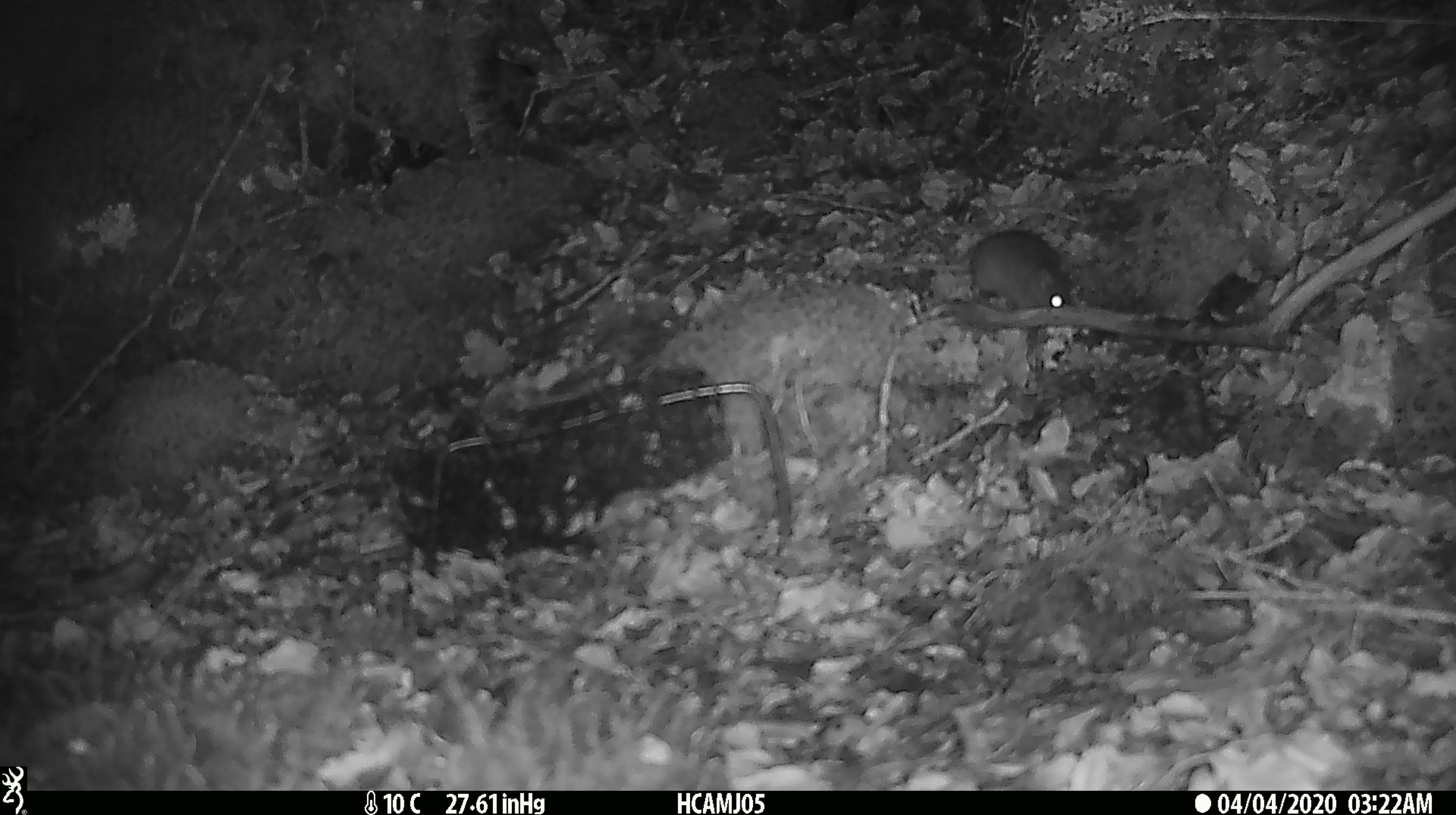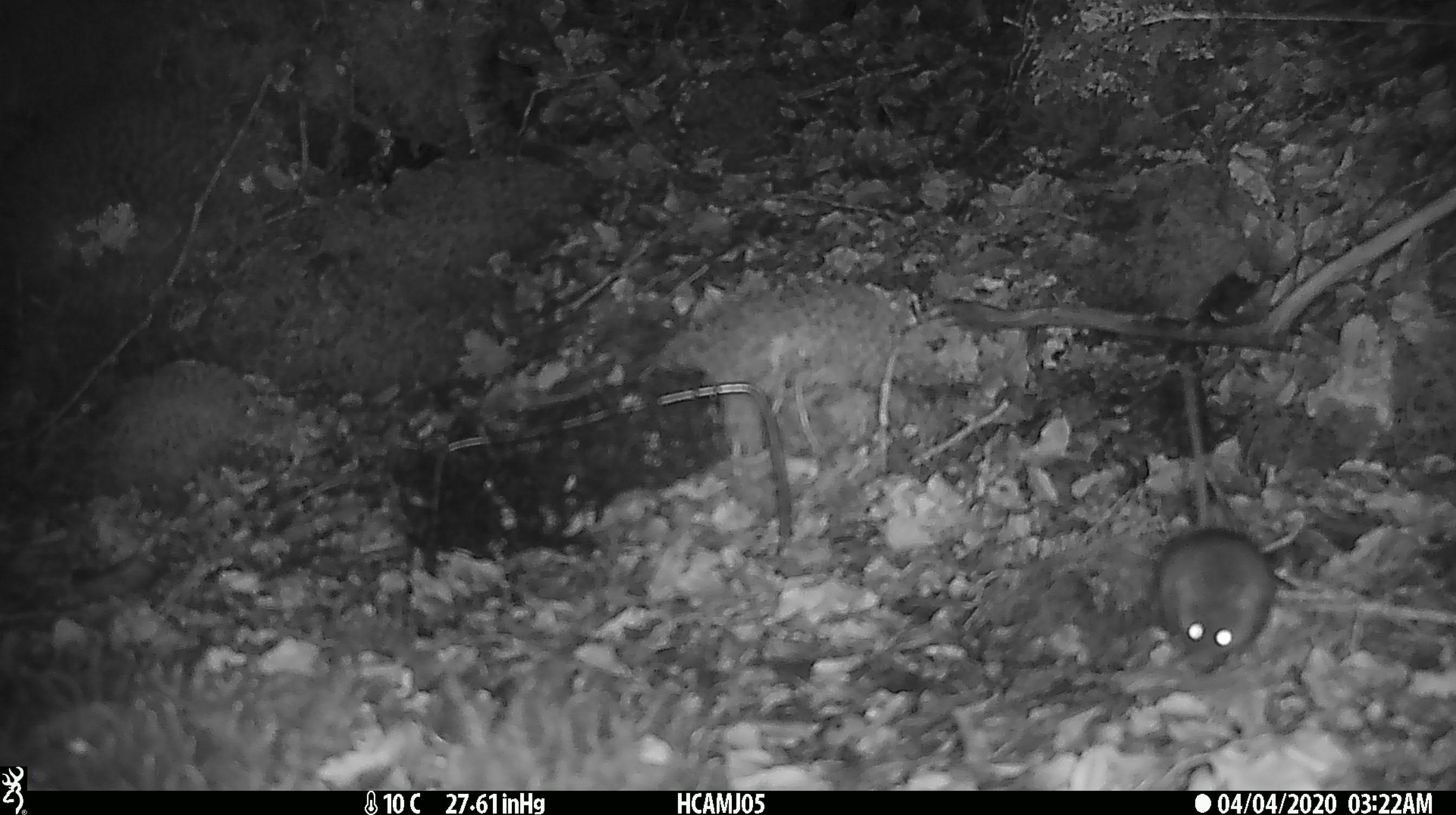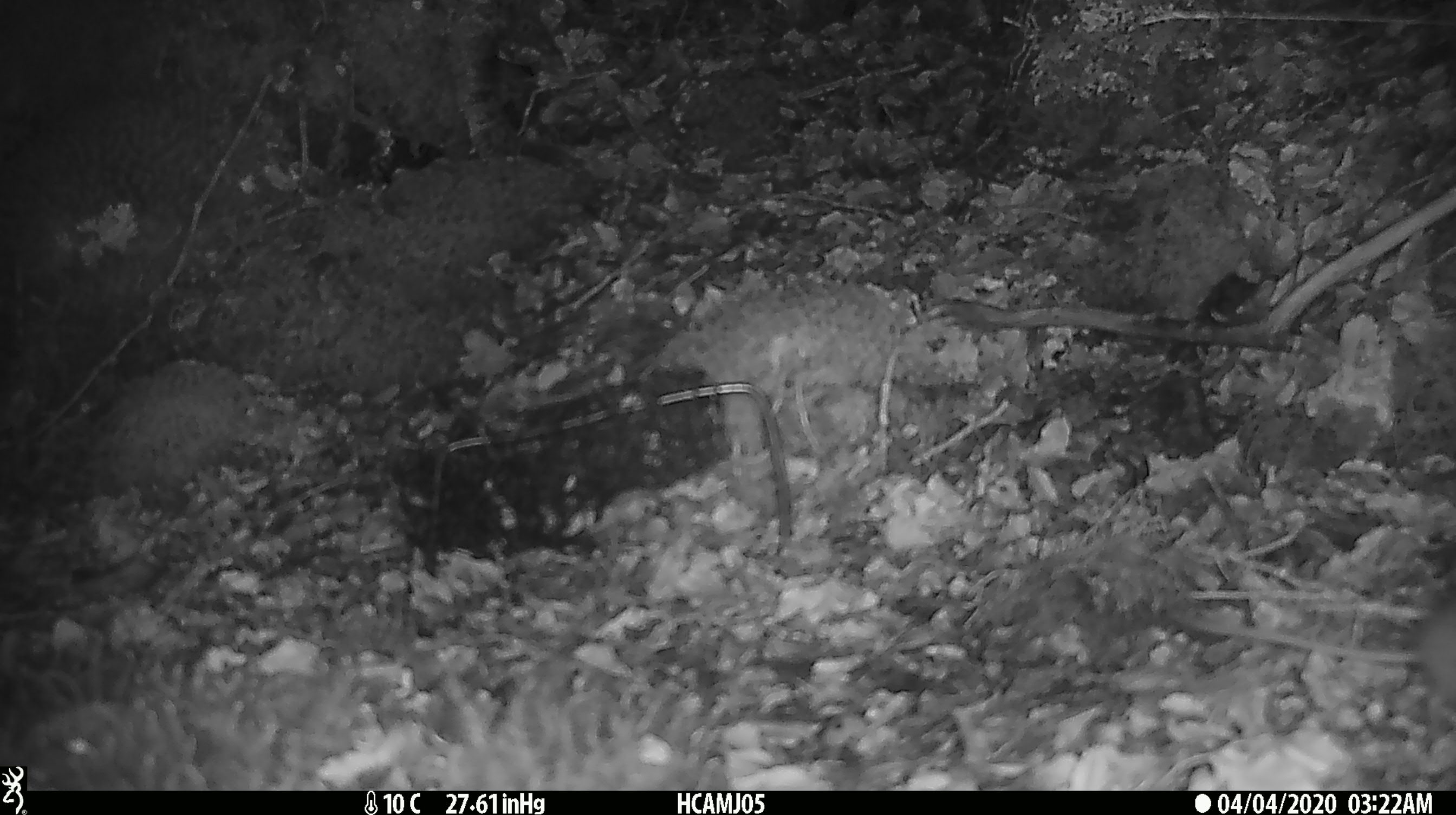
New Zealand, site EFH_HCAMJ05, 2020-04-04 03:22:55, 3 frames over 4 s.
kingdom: Animalia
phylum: Chordata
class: Mammalia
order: Rodentia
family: Muridae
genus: Mus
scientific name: Mus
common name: mouse